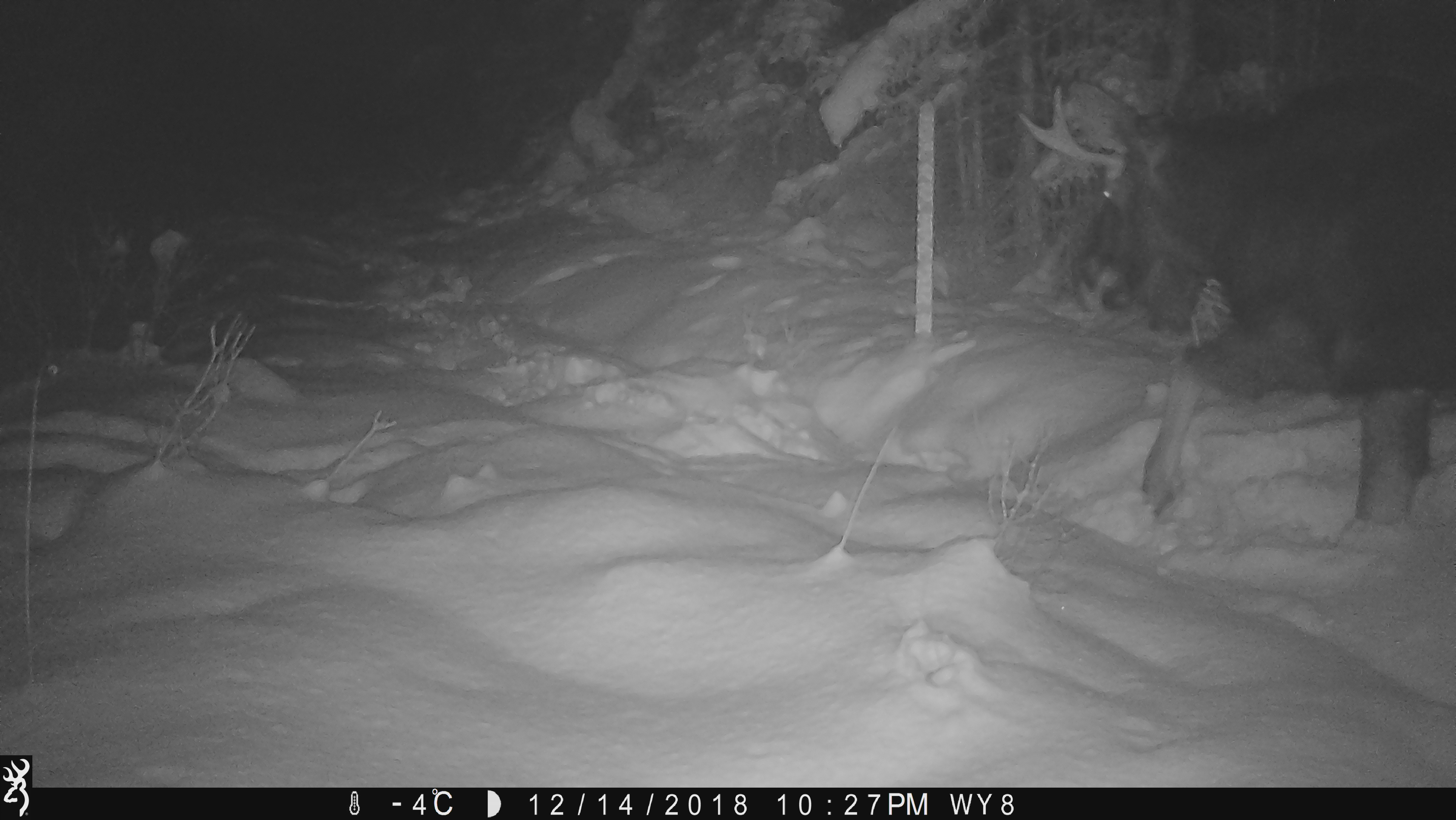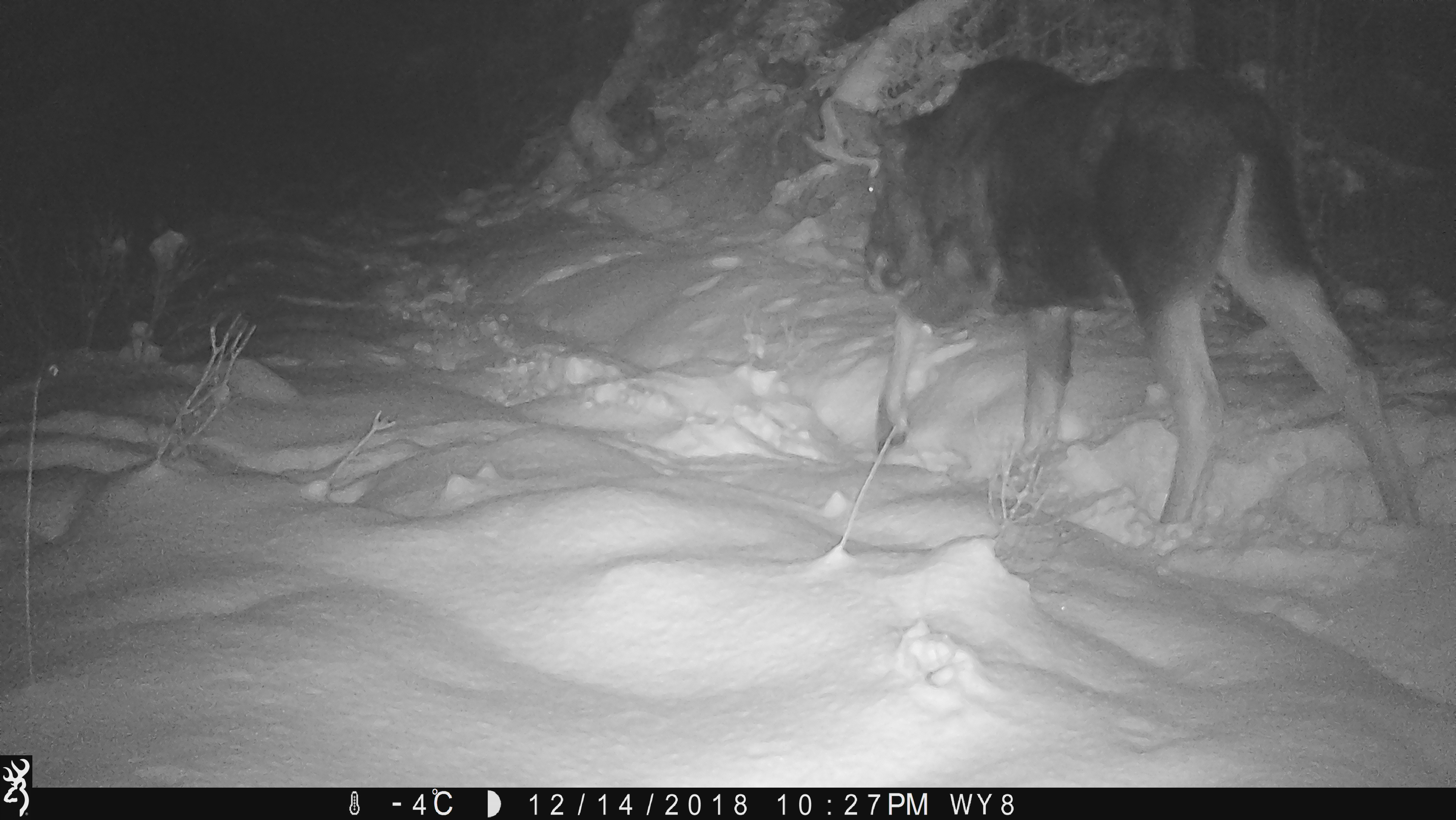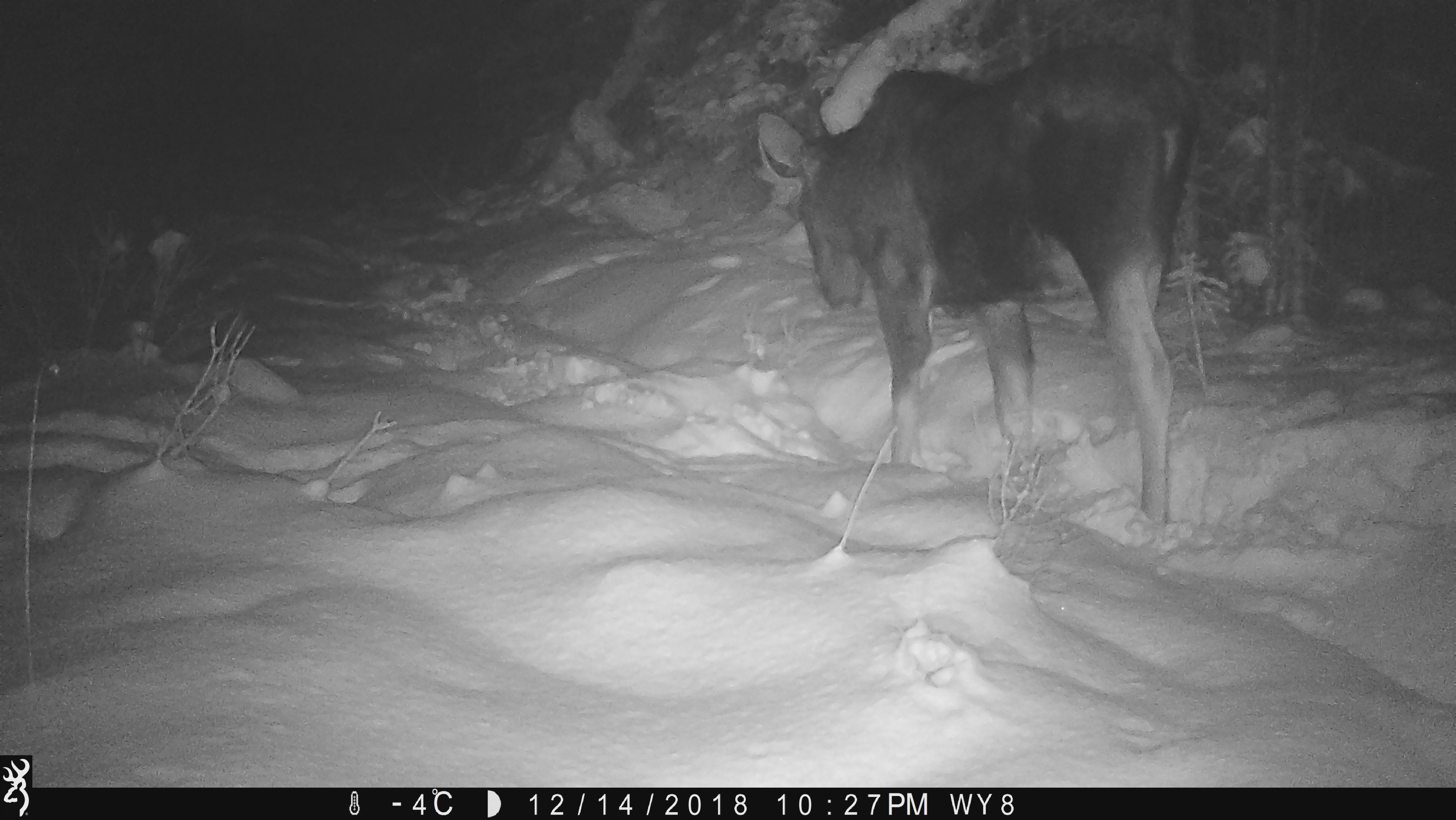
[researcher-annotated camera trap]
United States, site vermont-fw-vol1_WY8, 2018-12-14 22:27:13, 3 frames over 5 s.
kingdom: Animalia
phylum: Chordata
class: Mammalia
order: Artiodactyla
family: Cervidae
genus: Alces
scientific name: Alces alces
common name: moose